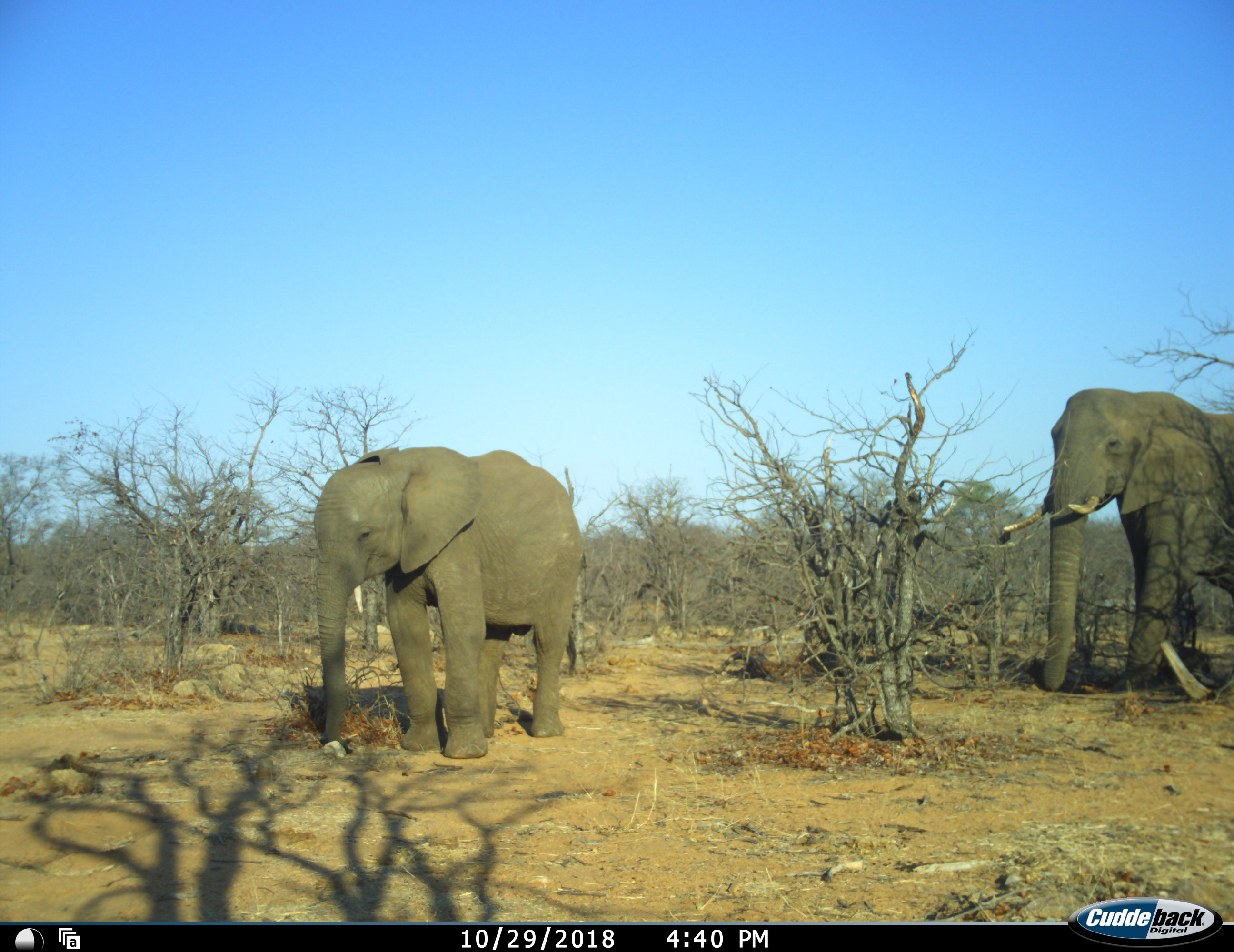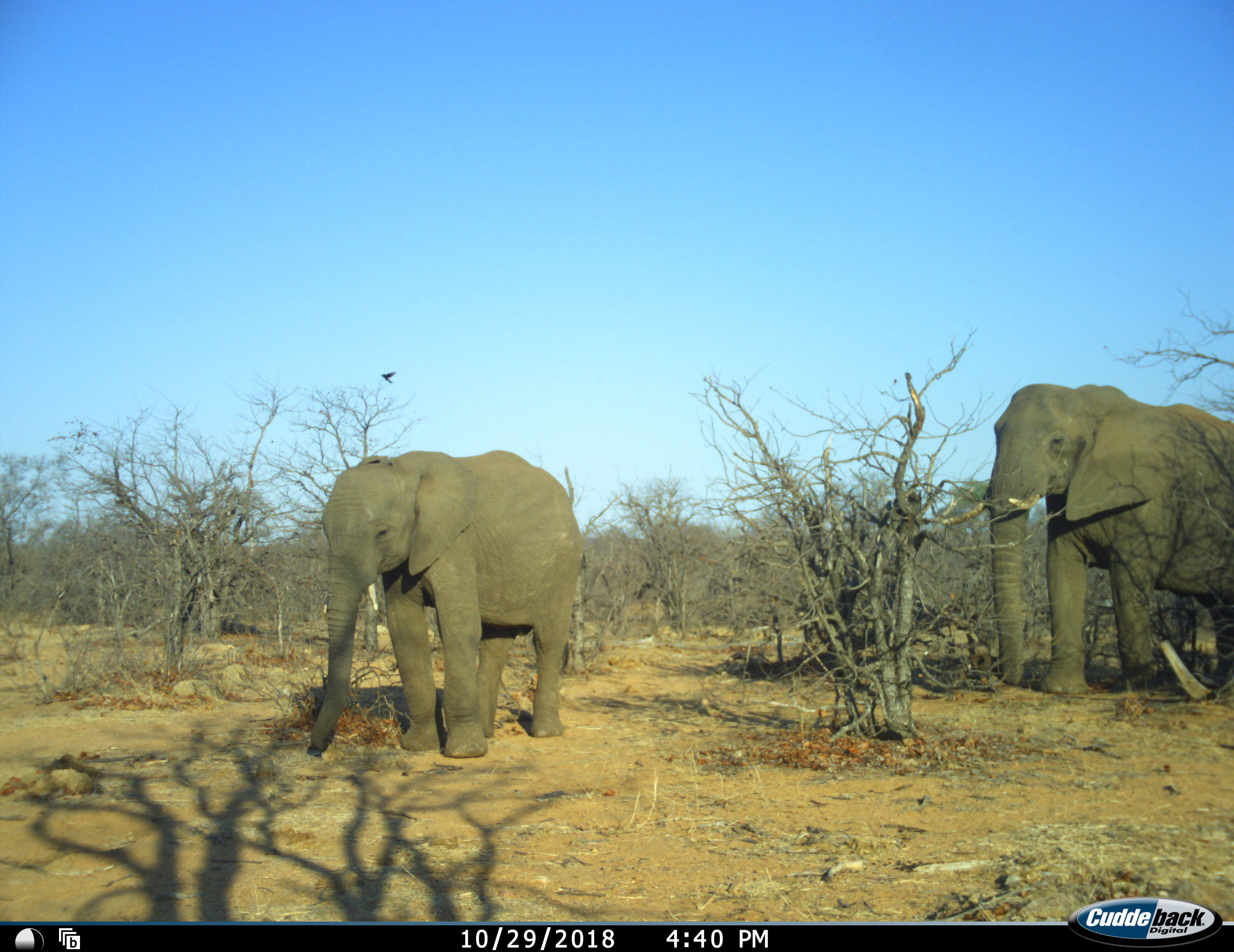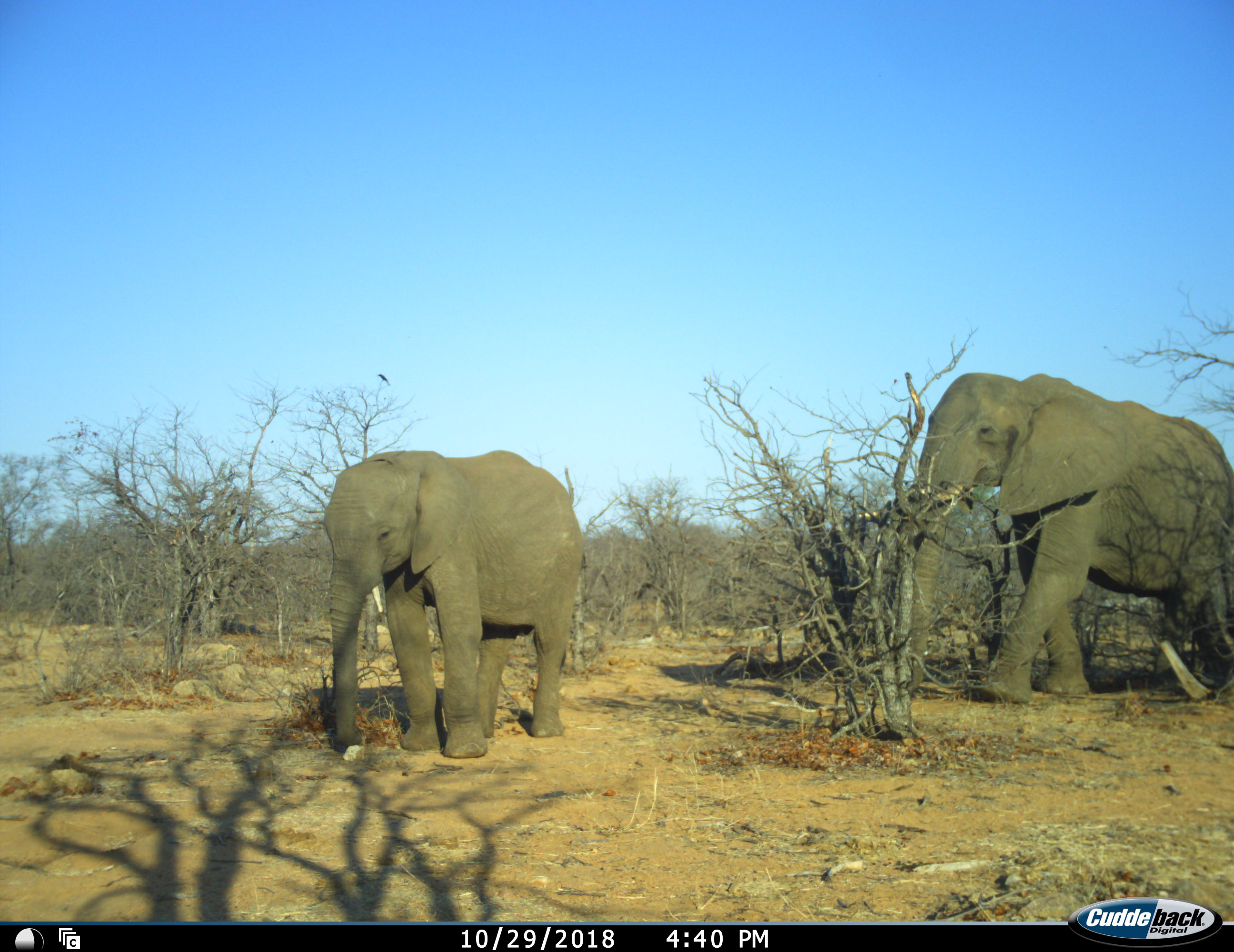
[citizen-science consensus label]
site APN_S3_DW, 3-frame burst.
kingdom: Animalia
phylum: Chordata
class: Mammalia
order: Proboscidea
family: Elephantidae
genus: Loxodonta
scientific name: Loxodonta africana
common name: african bush elephant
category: elephant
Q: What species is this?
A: Elephant (african bush elephant) (Loxodonta africana).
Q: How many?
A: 2.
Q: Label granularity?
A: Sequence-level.